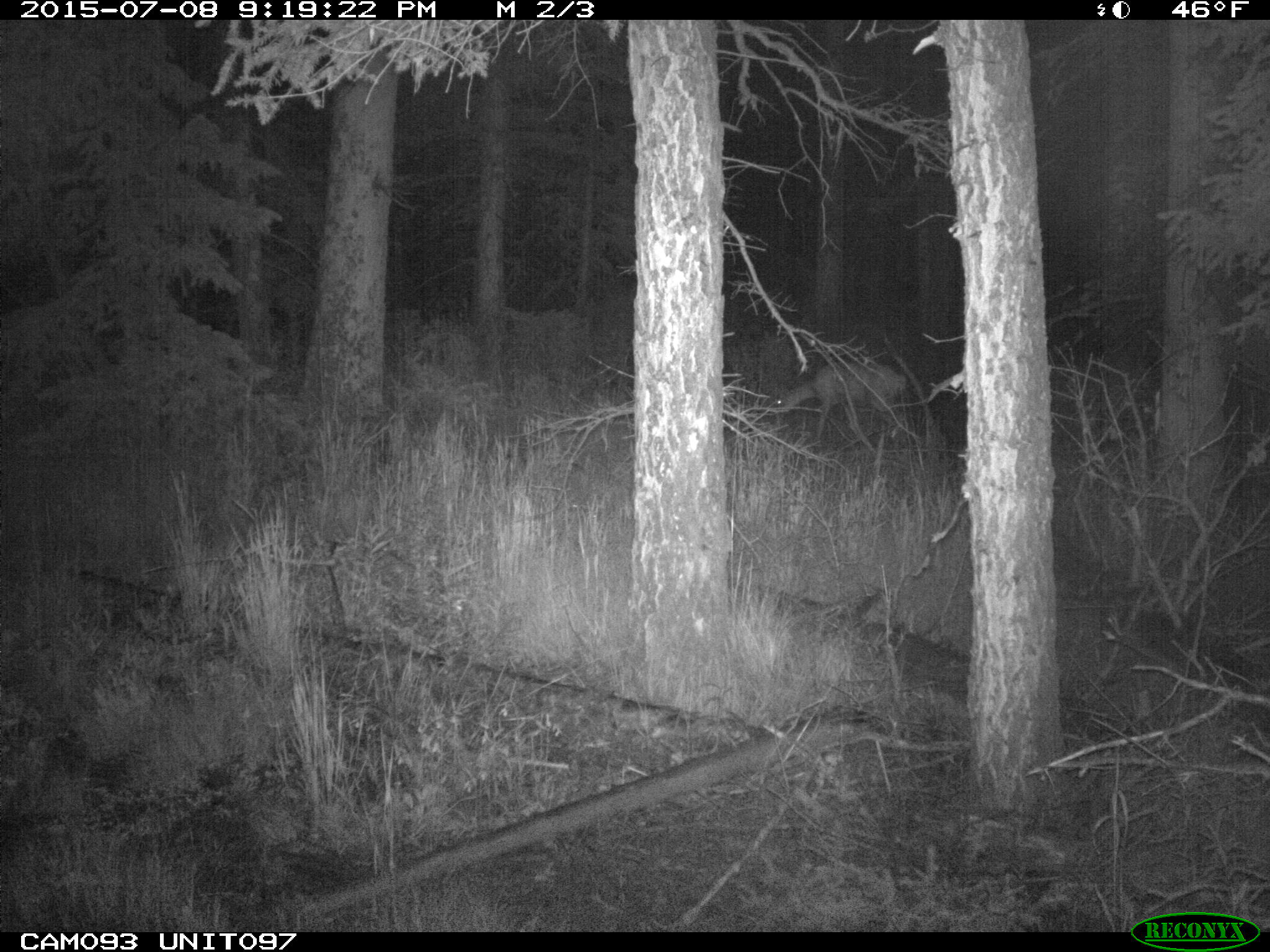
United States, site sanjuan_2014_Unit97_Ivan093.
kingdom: Animalia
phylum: Chordata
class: Mammalia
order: Artiodactyla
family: Cervidae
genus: Odocoileus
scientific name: Odocoileus hemionus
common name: mule deer